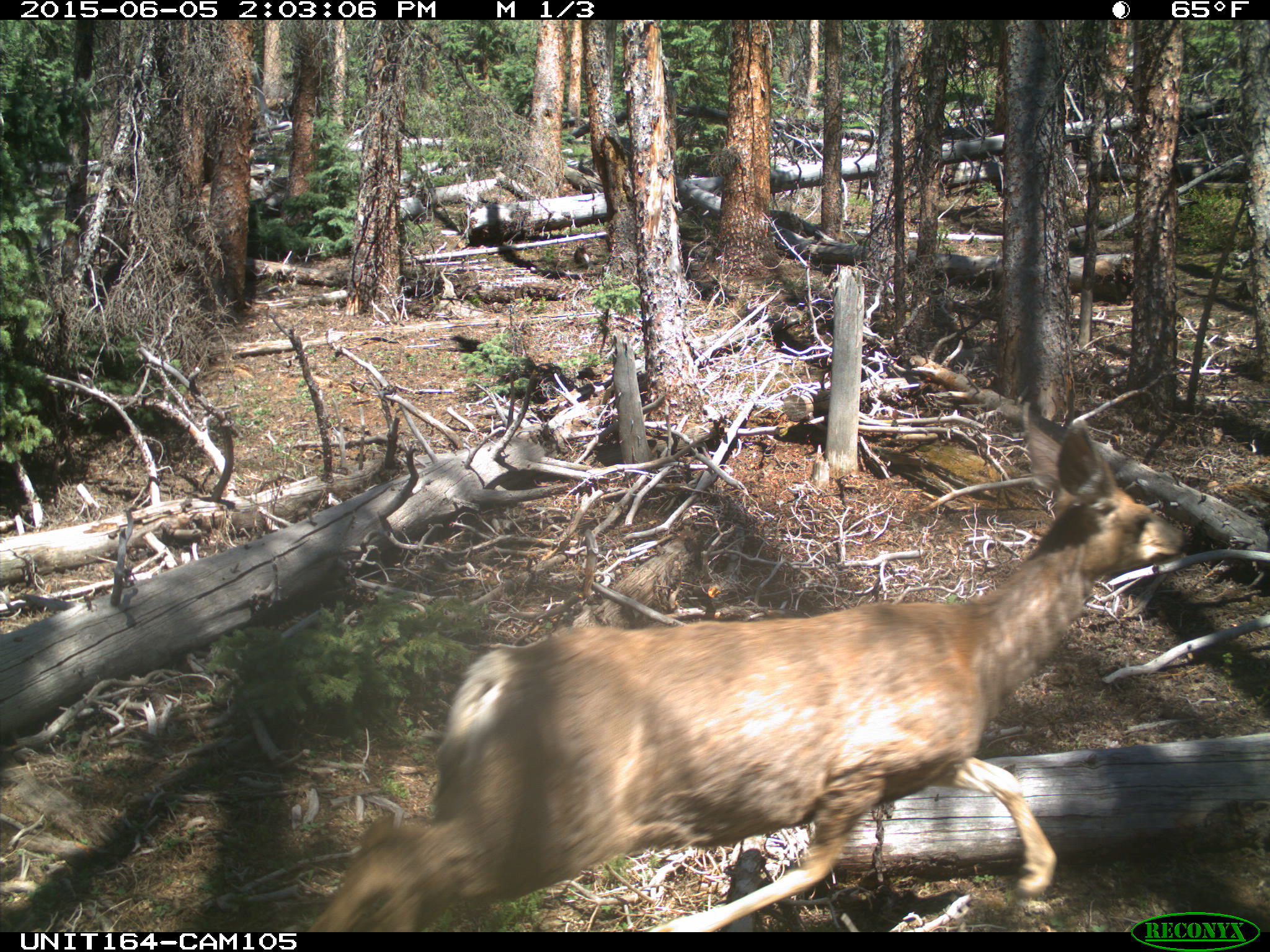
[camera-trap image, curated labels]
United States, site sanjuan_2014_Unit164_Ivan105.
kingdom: Animalia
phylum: Chordata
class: Mammalia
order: Artiodactyla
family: Cervidae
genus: Odocoileus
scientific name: Odocoileus hemionus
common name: mule deer